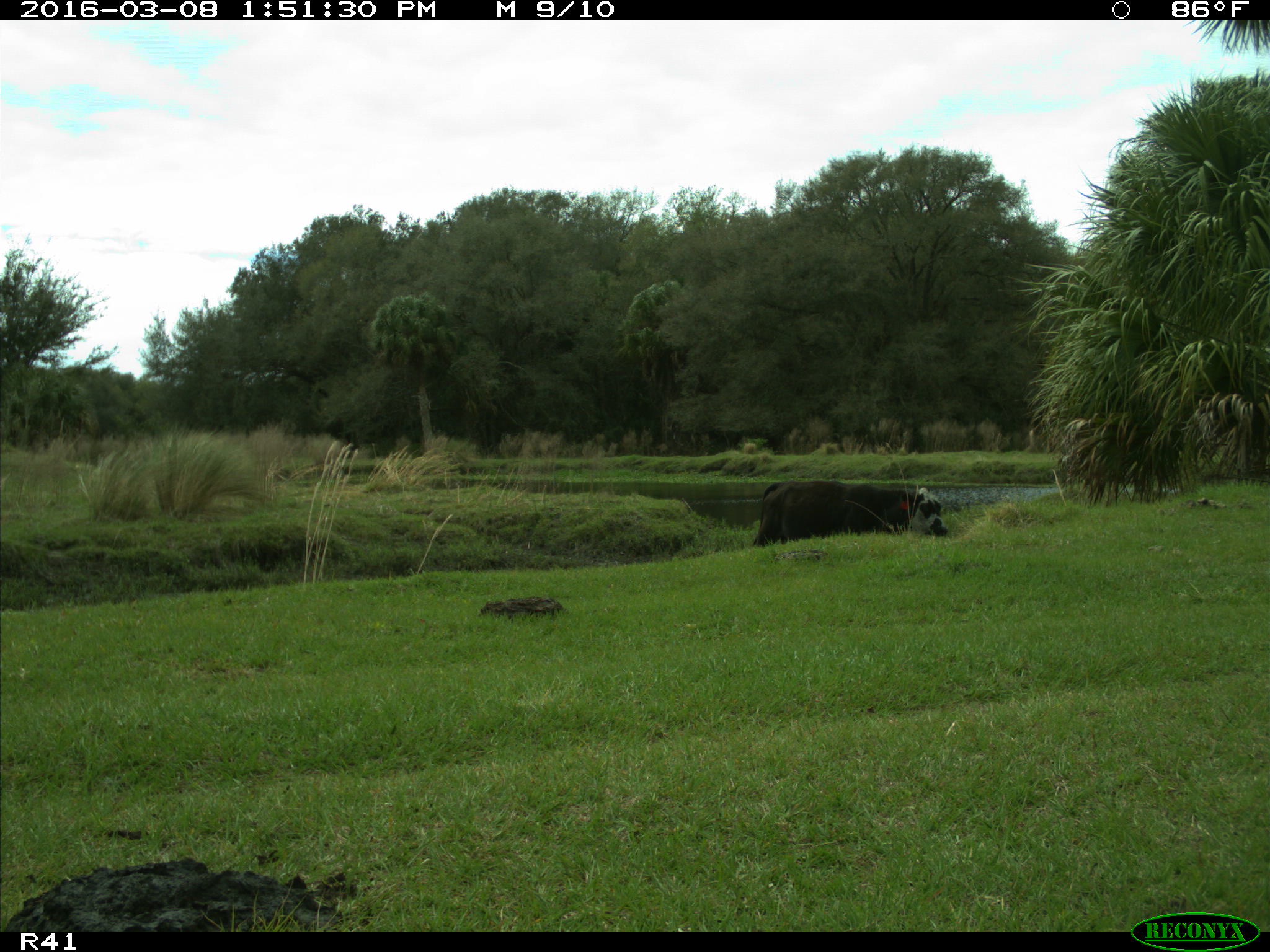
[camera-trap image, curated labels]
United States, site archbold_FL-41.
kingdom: Animalia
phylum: Chordata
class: Mammalia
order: Artiodactyla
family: Bovidae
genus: Bos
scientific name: Bos taurus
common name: domestic cow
Bos taurus (domestic cow).